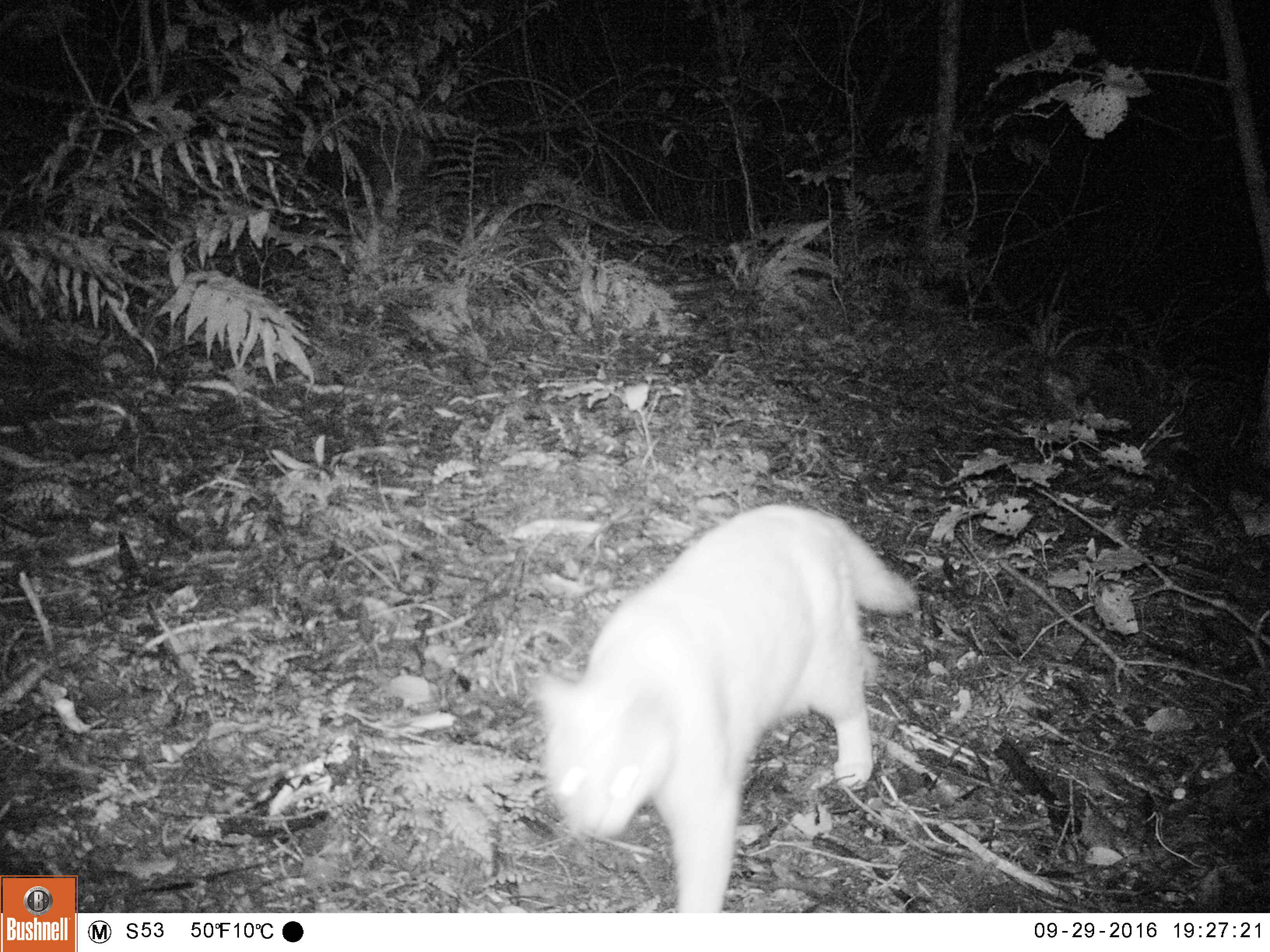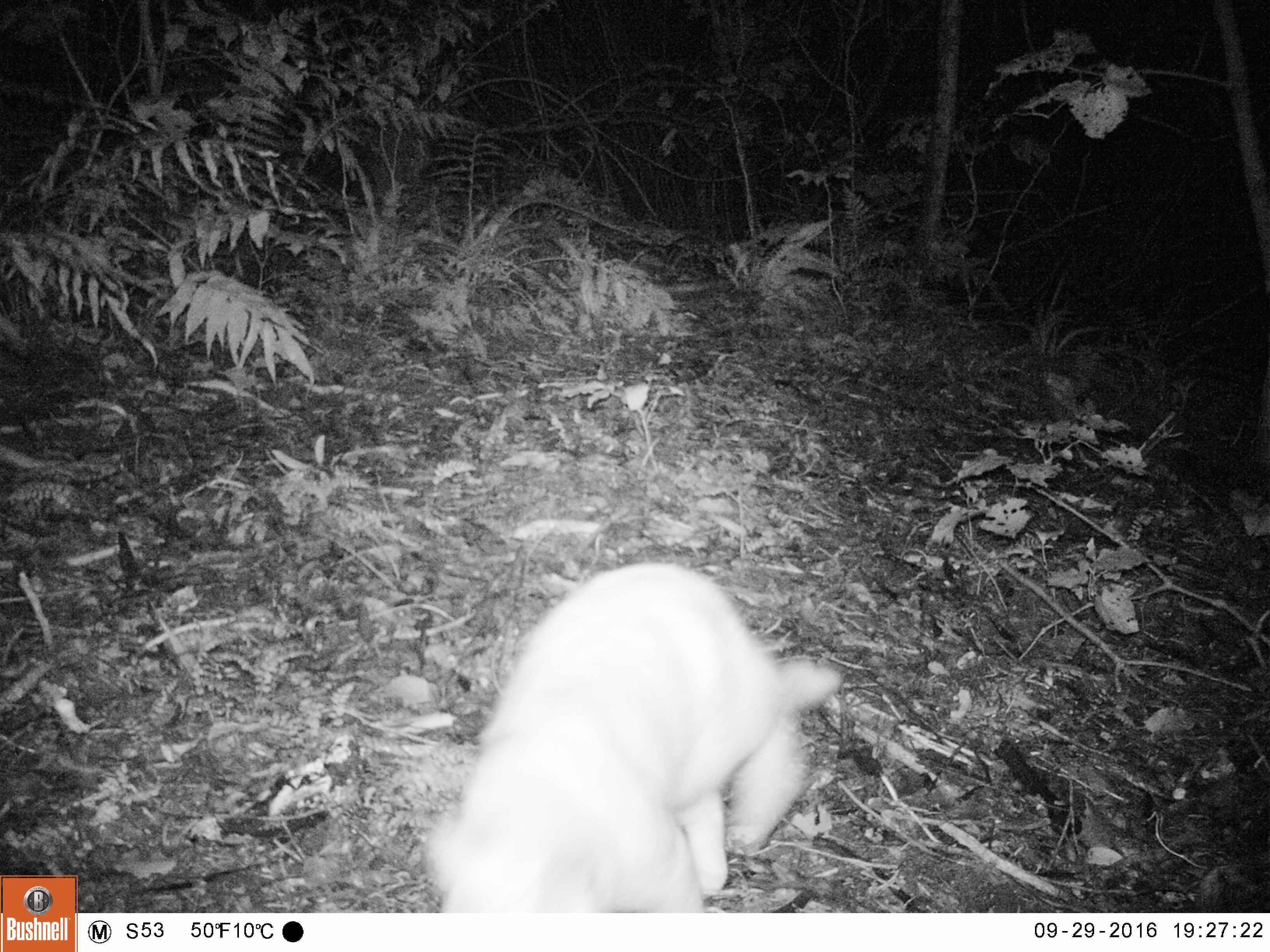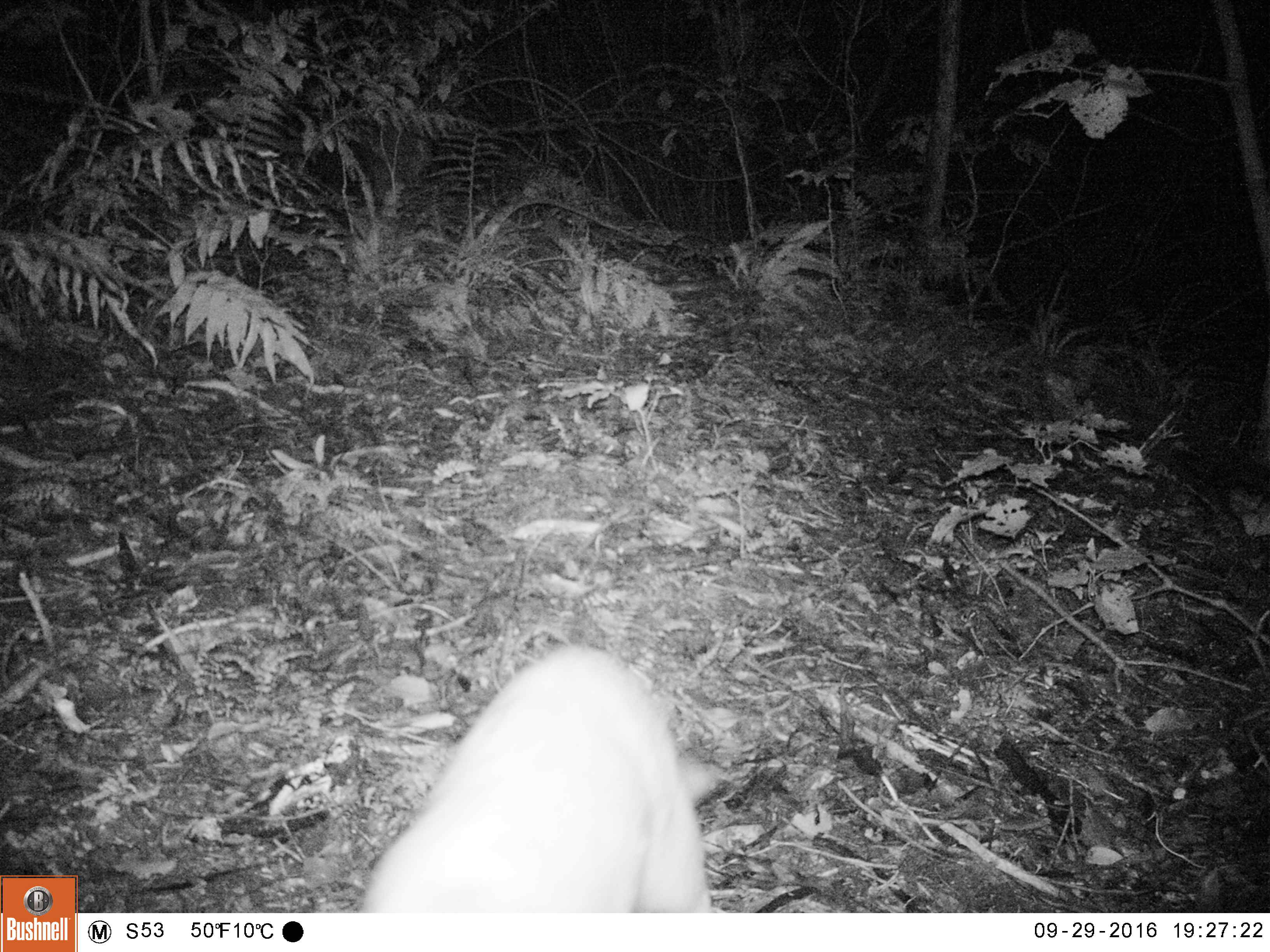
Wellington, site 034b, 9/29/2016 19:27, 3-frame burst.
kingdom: Animalia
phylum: Chordata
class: Mammalia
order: Carnivora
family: Felidae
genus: Felis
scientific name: Felis catus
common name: cat